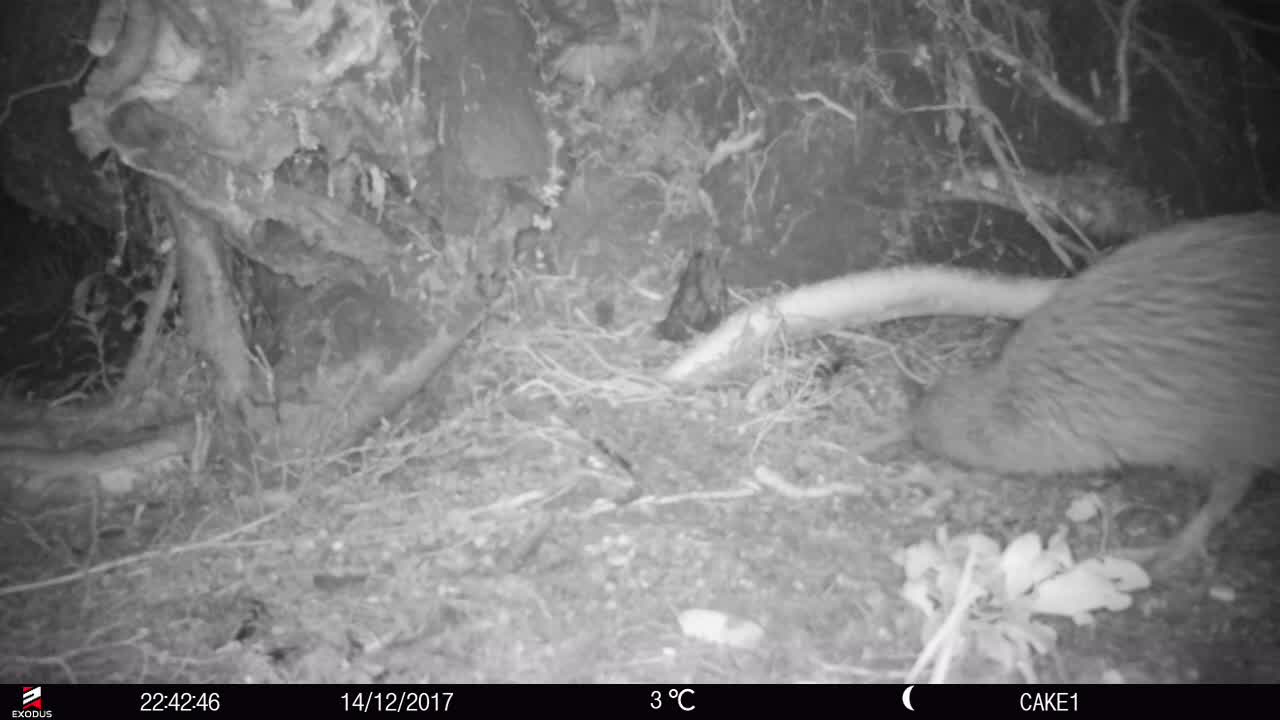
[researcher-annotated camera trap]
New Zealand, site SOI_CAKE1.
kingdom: Animalia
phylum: Chordata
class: Aves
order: Apterygiformes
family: Apterygidae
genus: Apteryx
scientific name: Apteryx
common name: kiwi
Kiwi (Apteryx).